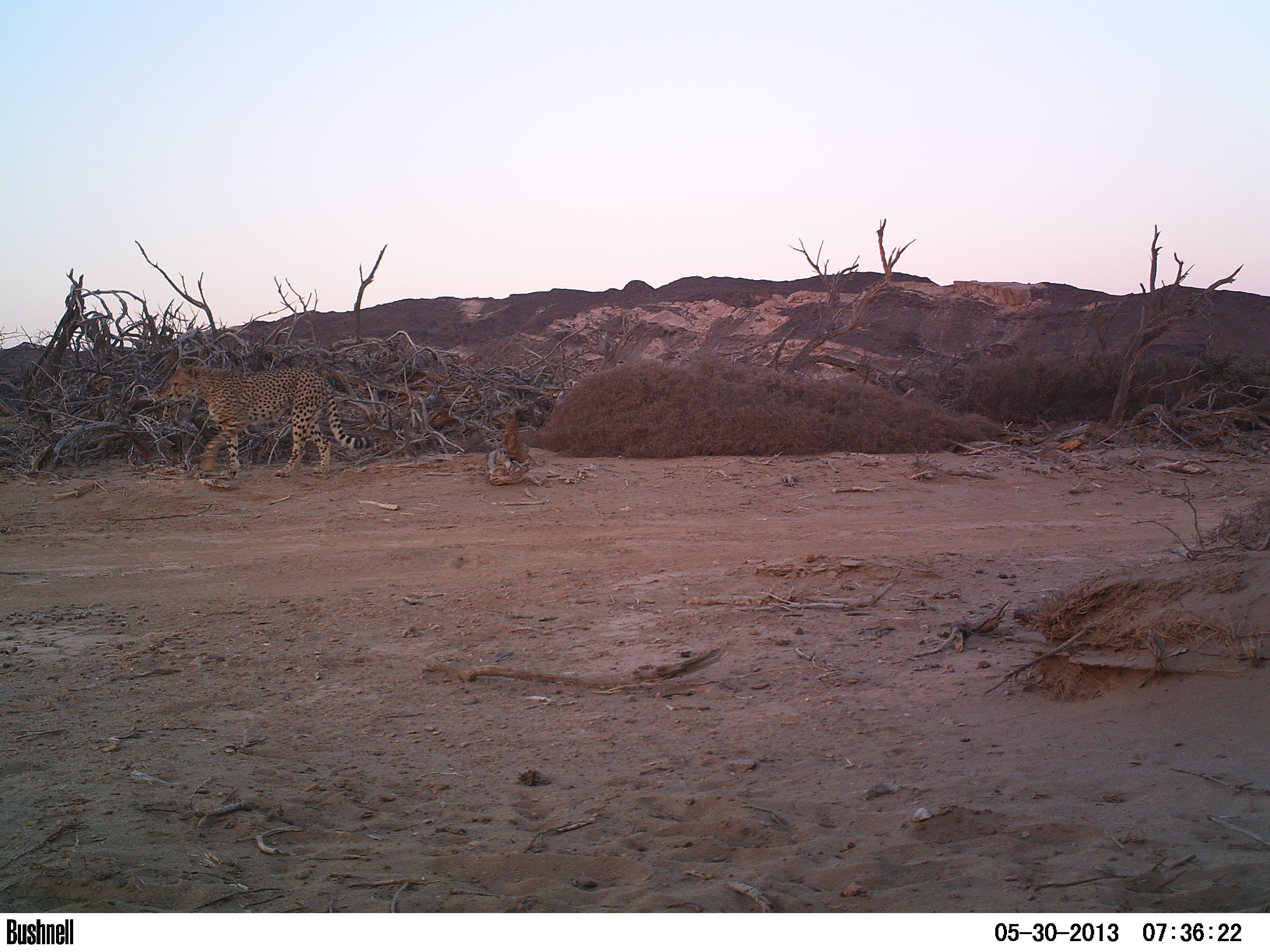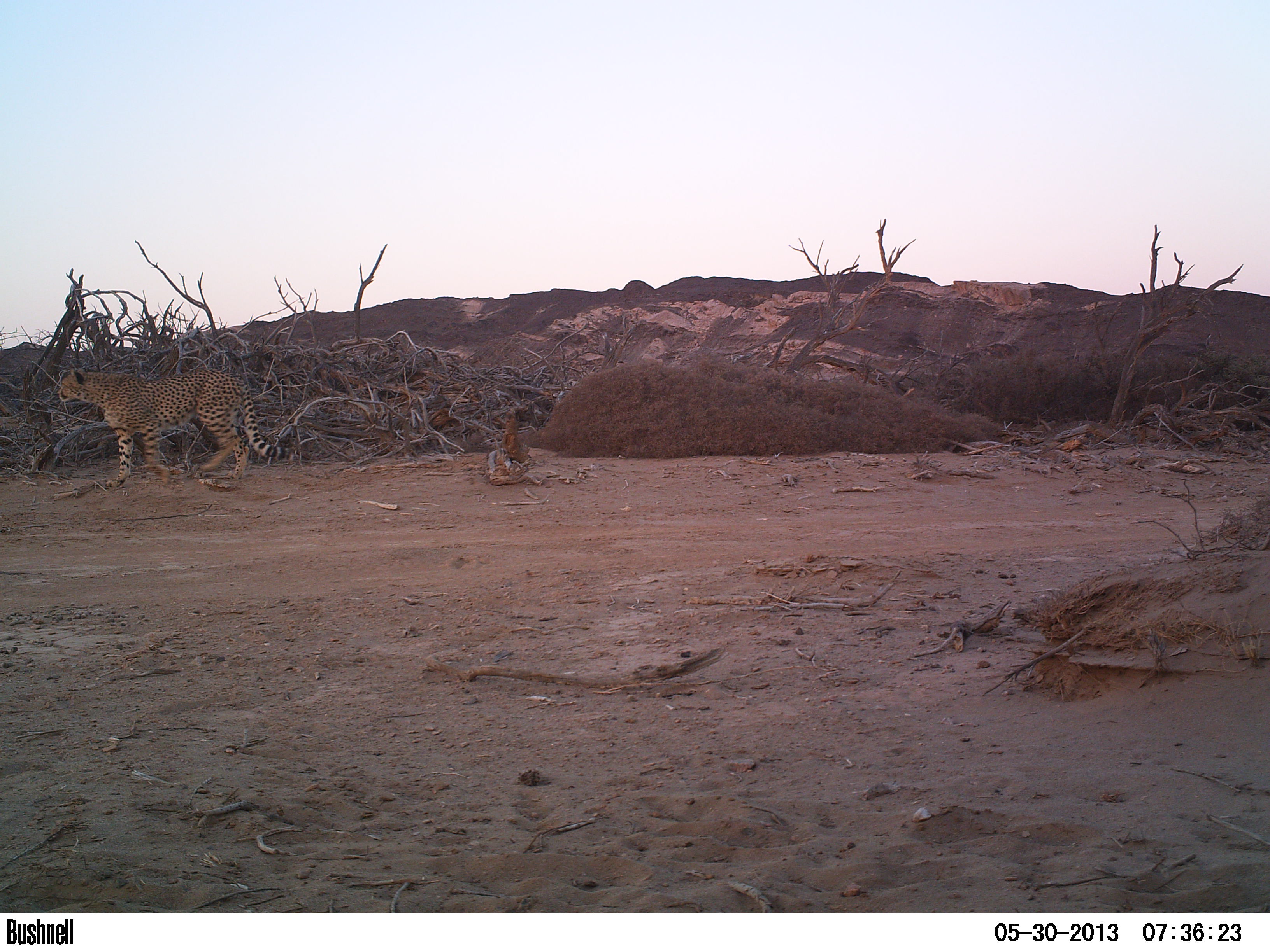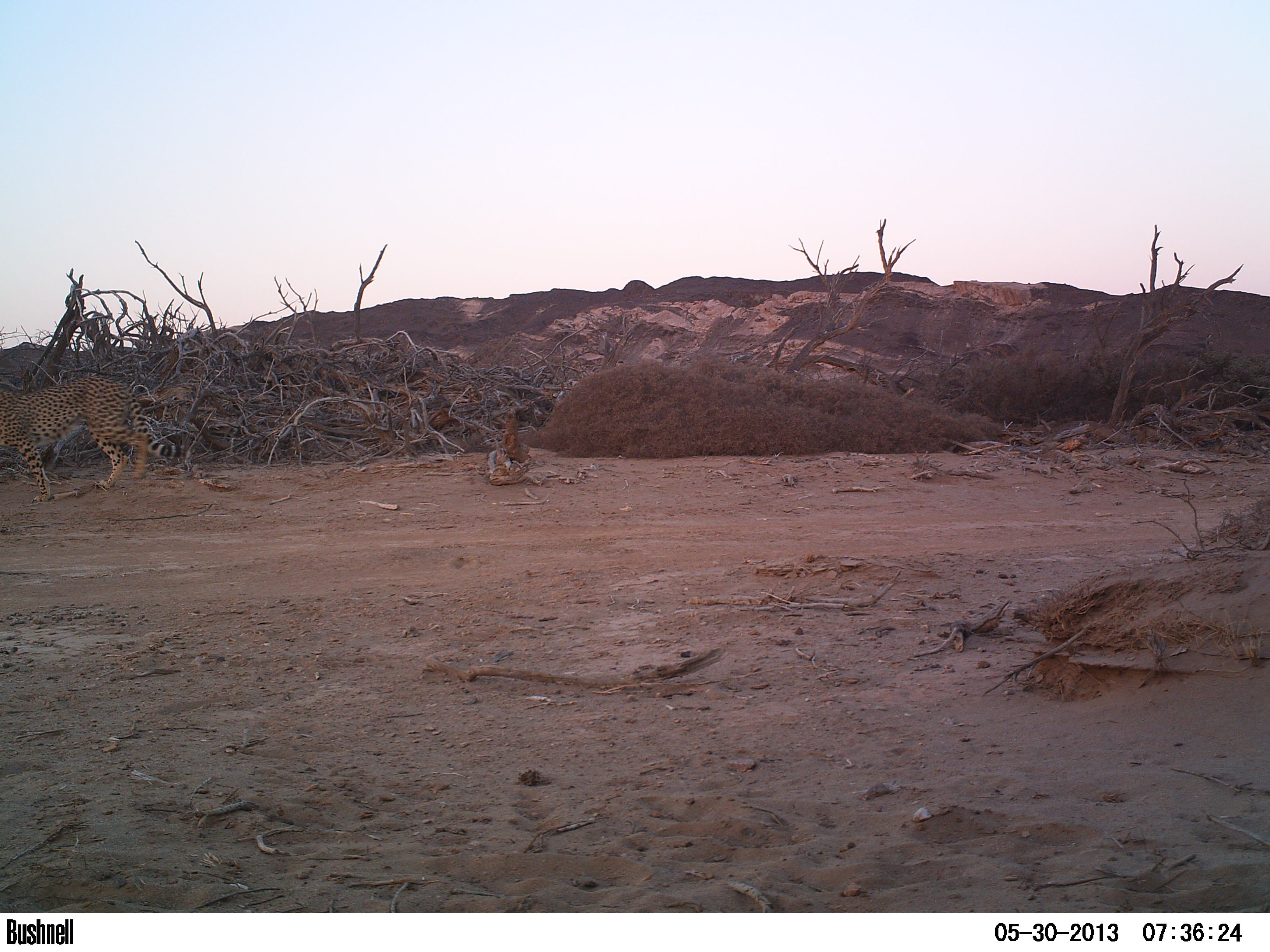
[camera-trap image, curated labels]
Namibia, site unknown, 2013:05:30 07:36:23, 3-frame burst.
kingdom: Animalia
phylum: Chordata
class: Mammalia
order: Carnivora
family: Felidae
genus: Acinonyx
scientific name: Acinonyx jubatus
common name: cheetah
Acinonyx jubatus (cheetah).